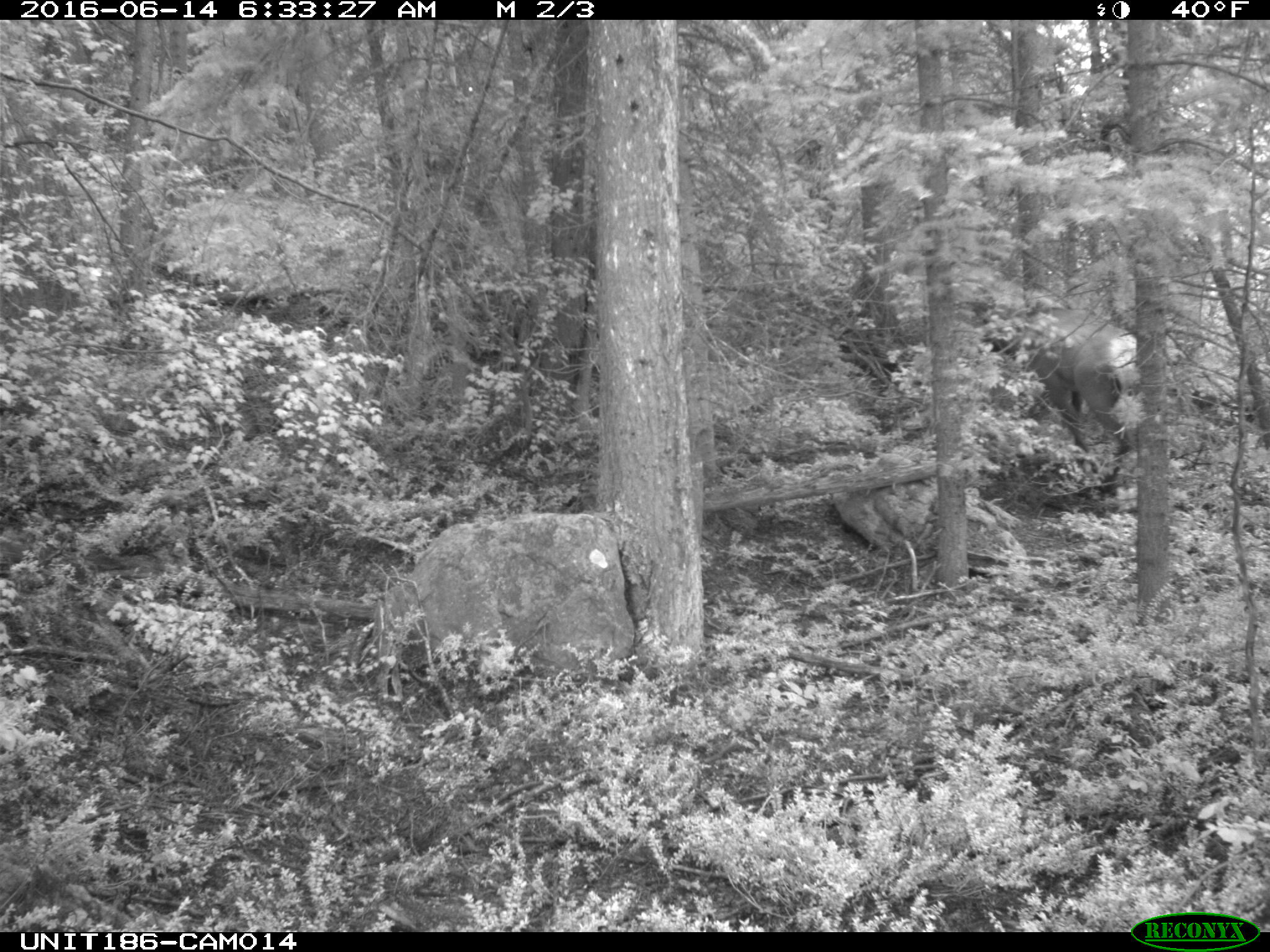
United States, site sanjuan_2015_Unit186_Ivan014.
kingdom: Animalia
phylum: Chordata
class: Mammalia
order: Artiodactyla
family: Cervidae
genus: Cervus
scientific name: Cervus elaphus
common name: red deer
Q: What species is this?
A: Cervus elaphus (red deer).